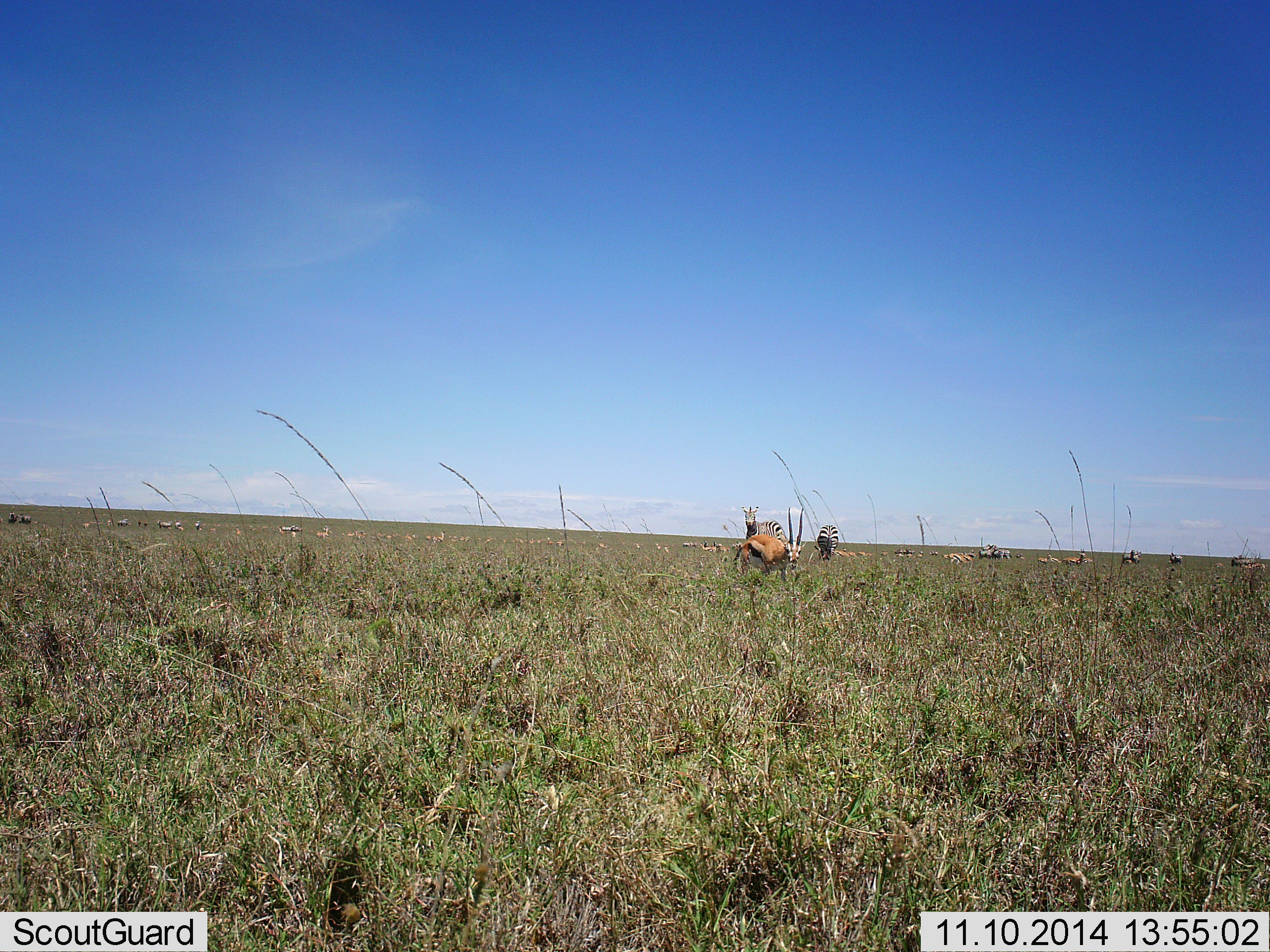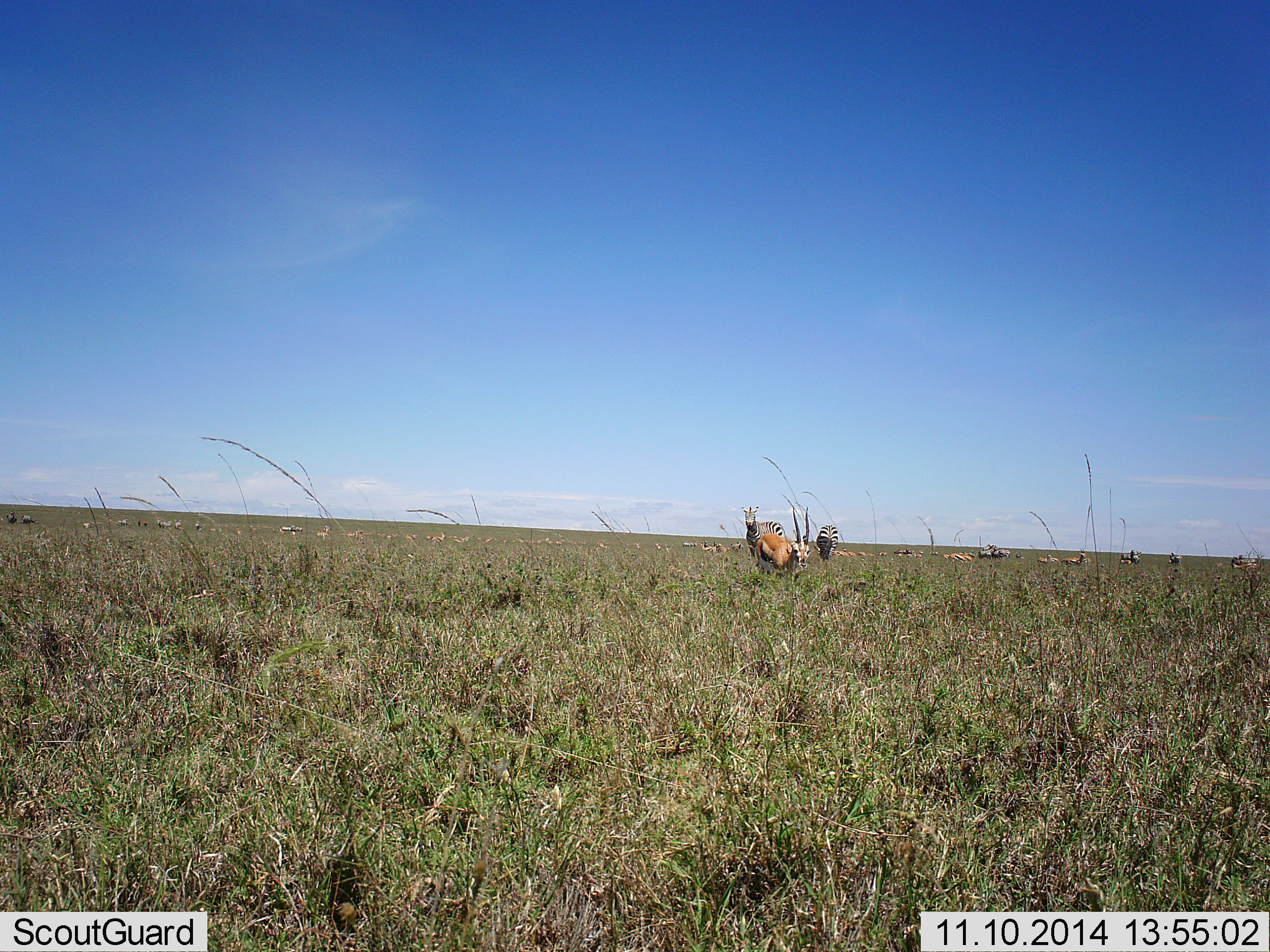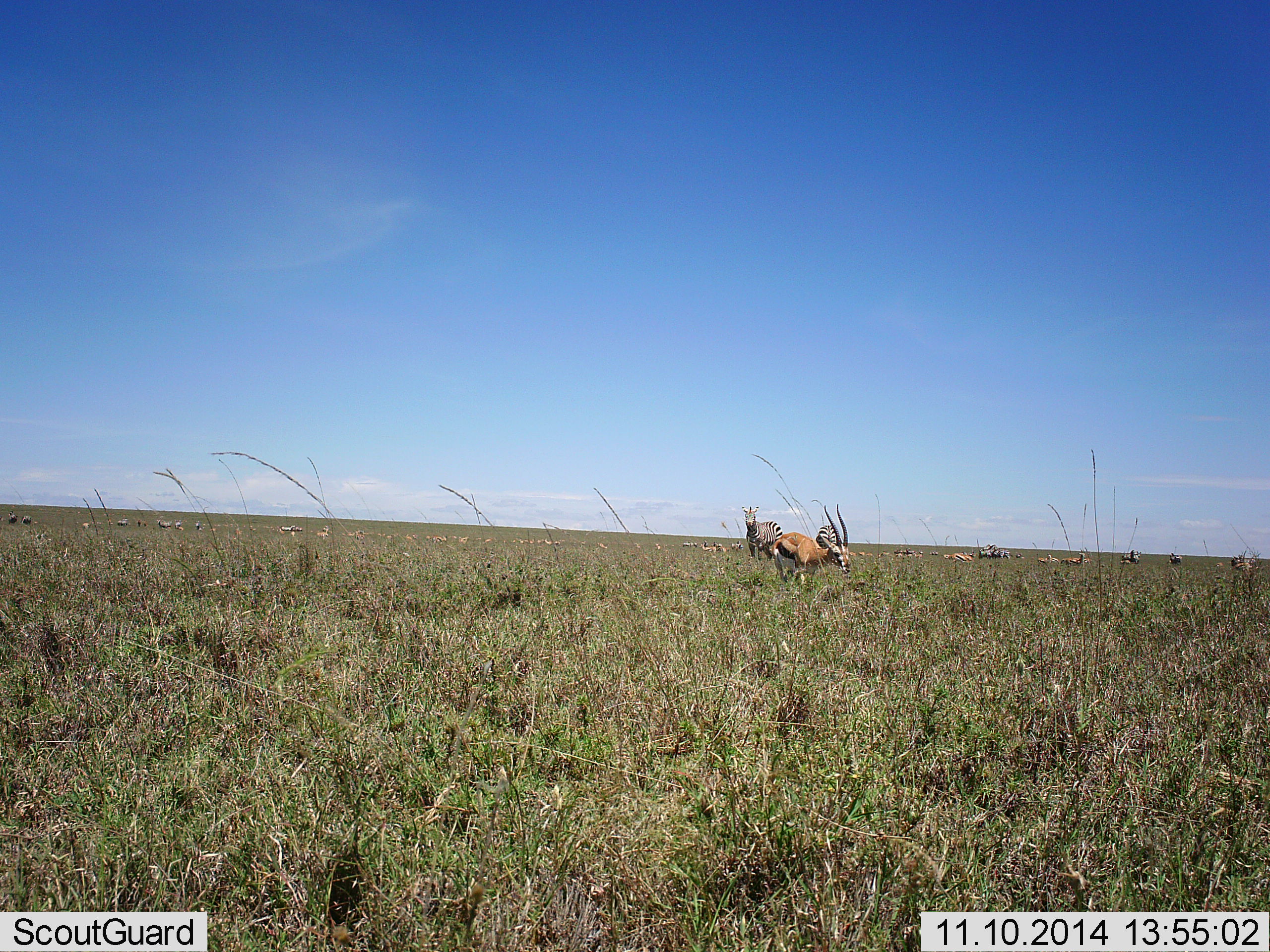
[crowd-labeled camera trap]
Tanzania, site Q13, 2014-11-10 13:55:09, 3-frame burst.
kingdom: Animalia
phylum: Chordata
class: Mammalia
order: Artiodactyla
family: Bovidae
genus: Eudorcas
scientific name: Eudorcas thomsonii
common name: thomson's gazelle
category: gazellethomsons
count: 11-50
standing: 30%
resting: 10%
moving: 70%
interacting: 0%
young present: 0%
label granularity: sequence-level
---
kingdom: Animalia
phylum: Chordata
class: Mammalia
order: Perissodactyla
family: Equidae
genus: Equus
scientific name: Equus quagga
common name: plains zebra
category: zebra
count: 6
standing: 91%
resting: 9%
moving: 9%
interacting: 9%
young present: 0%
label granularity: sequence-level